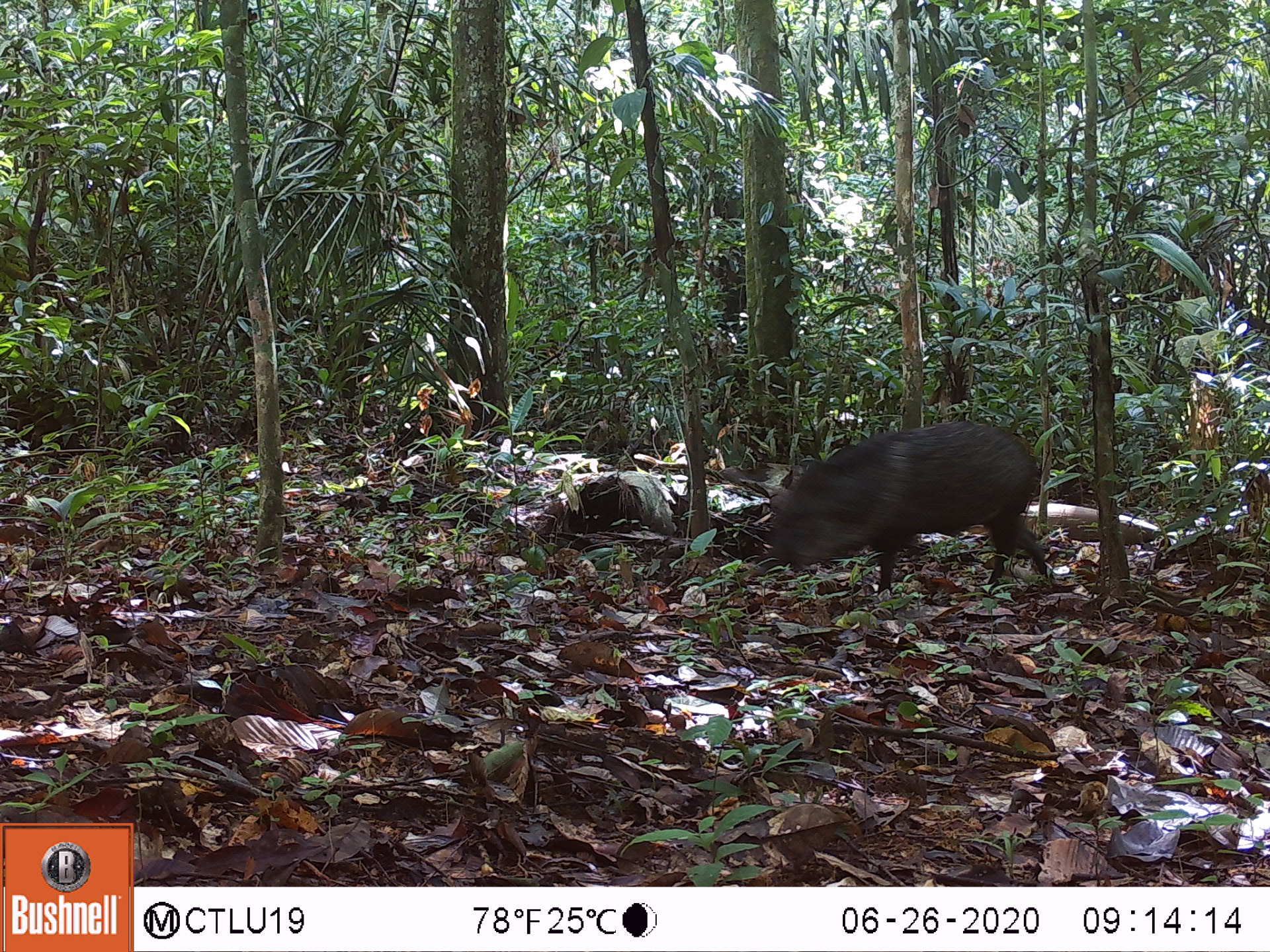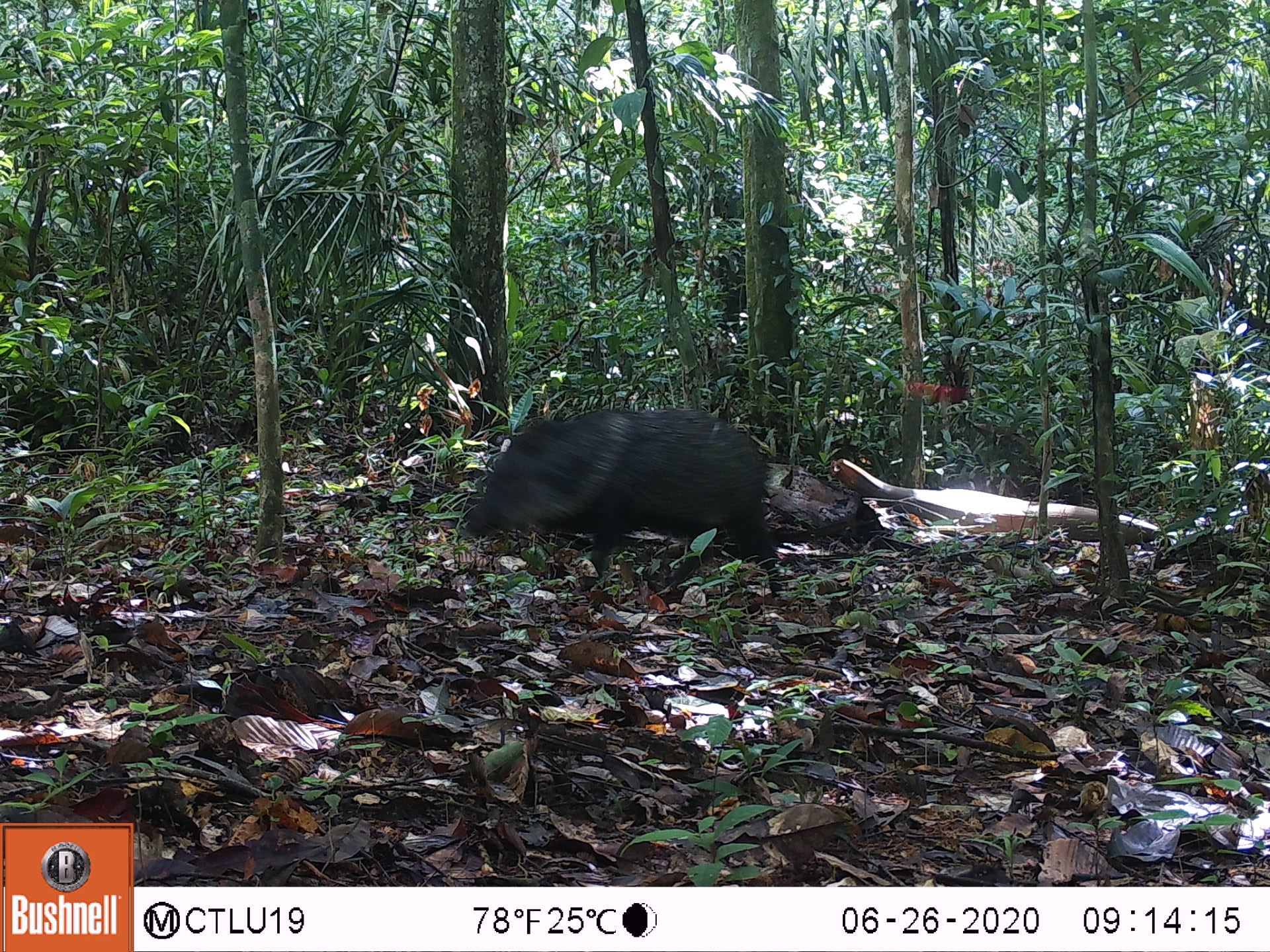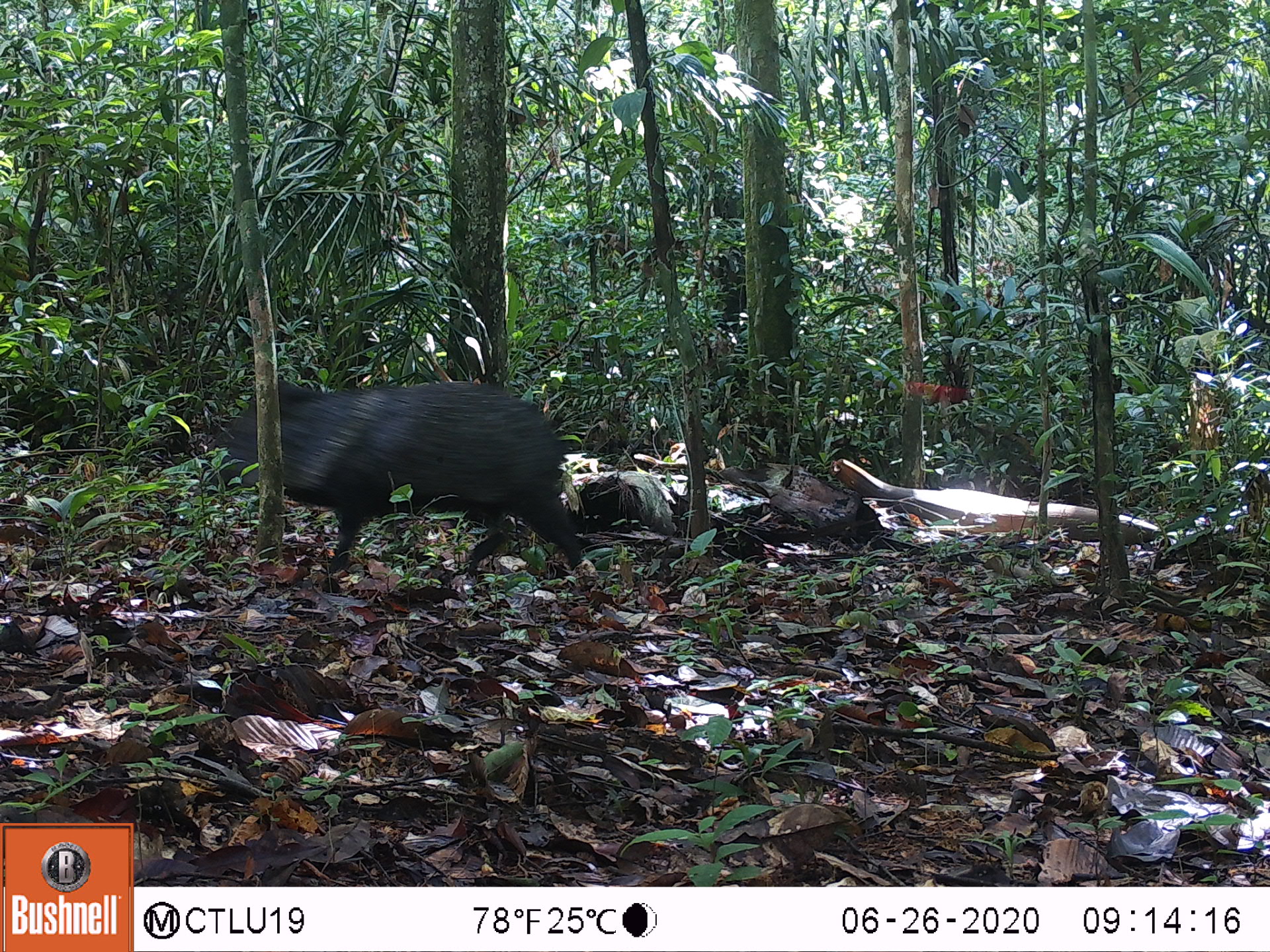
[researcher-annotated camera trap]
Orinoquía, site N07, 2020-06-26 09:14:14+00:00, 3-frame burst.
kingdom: Animalia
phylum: Chordata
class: Mammalia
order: Artiodactyla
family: Tayassuidae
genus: Pecari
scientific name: Pecari tajacu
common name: collared peccary